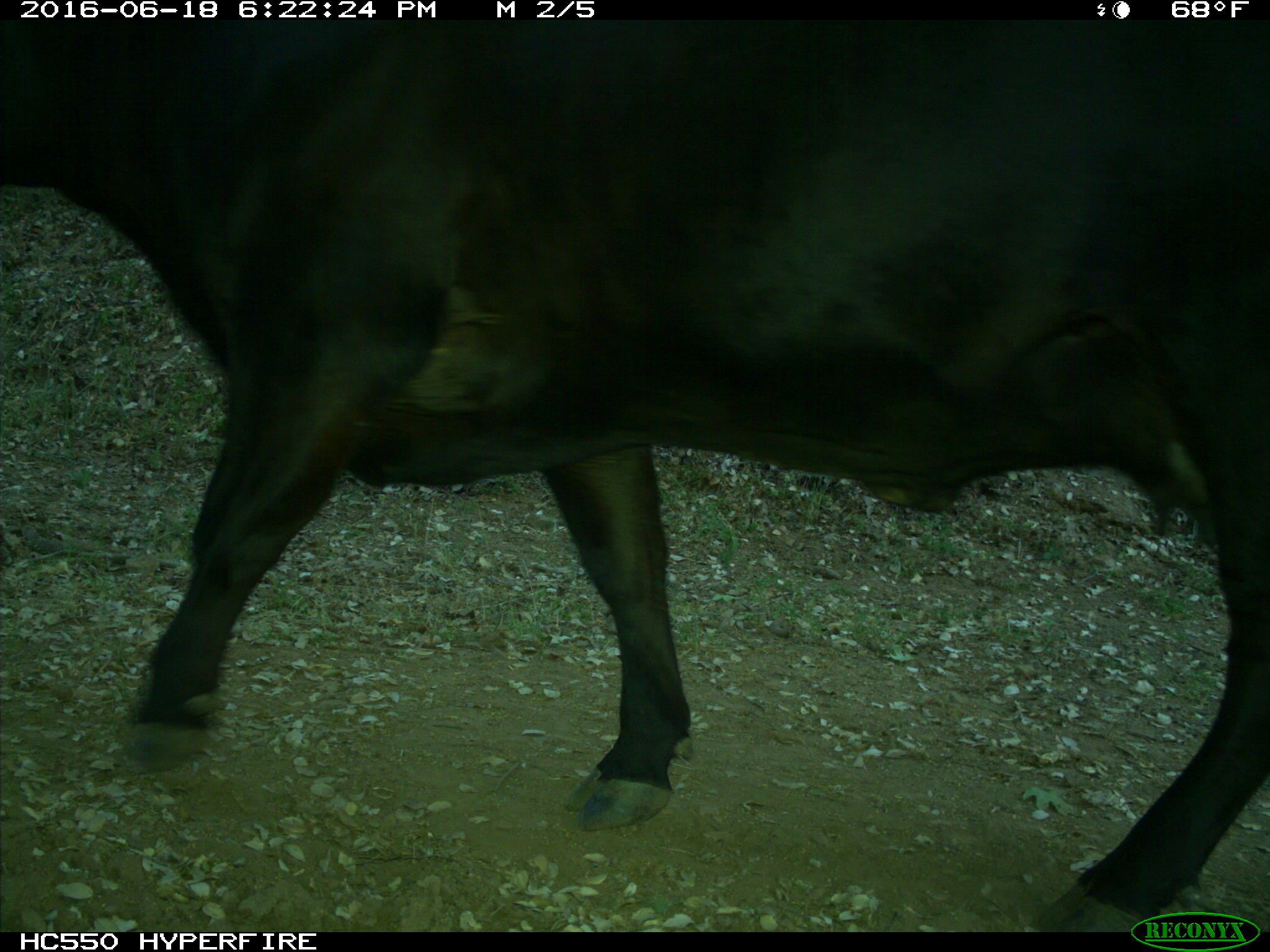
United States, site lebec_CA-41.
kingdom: Animalia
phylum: Chordata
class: Mammalia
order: Artiodactyla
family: Bovidae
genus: Bos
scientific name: Bos taurus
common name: domestic cow